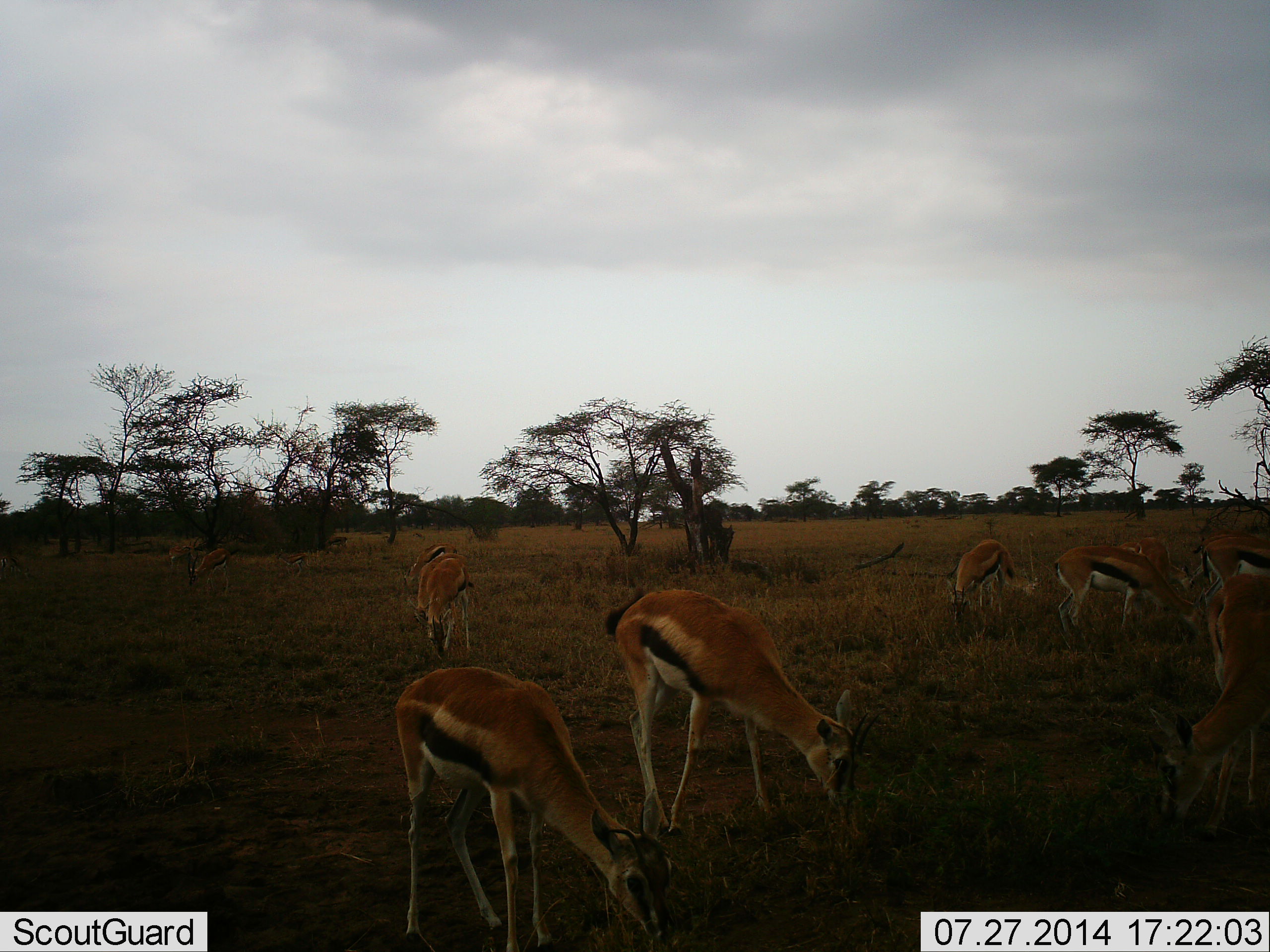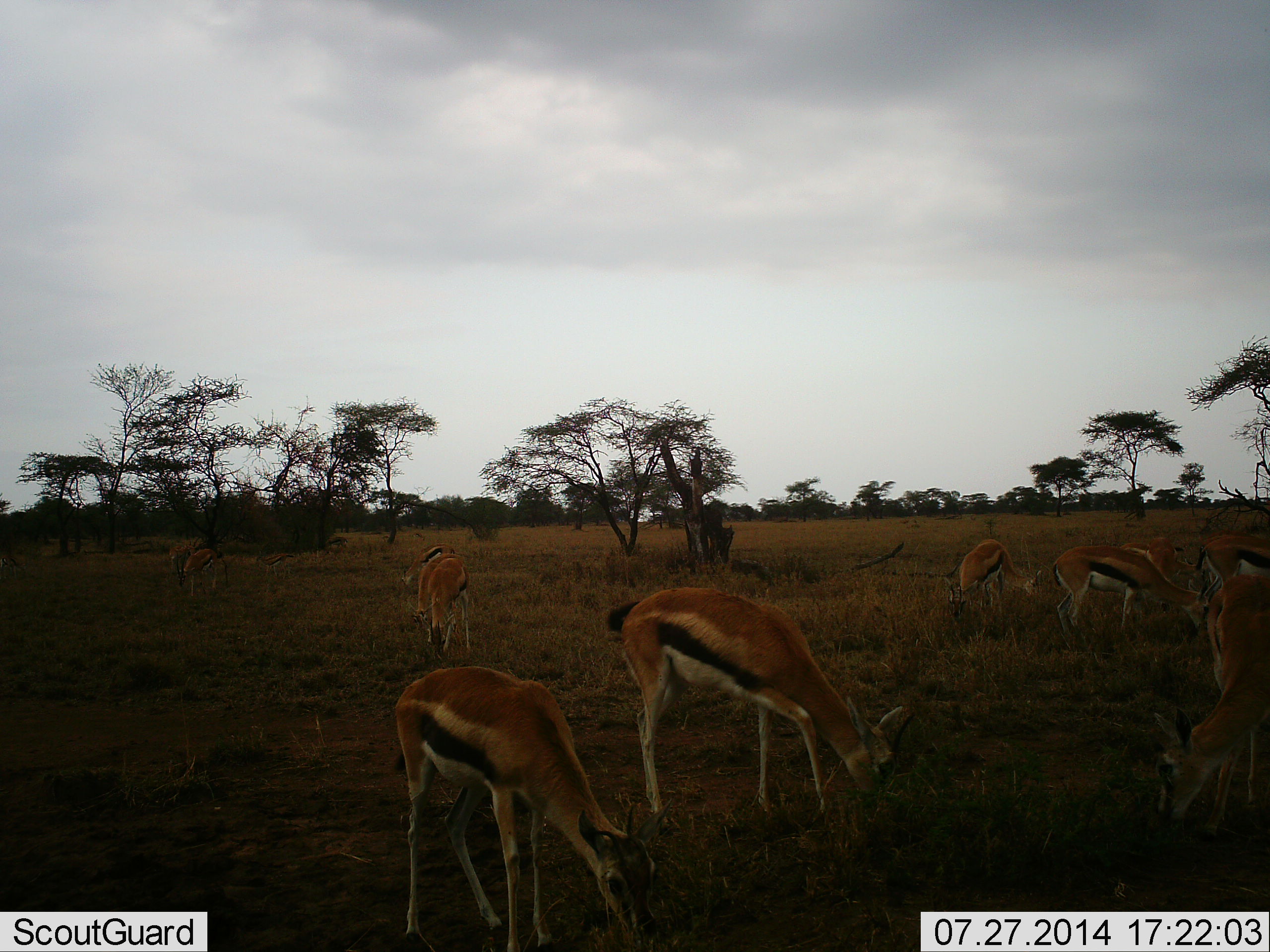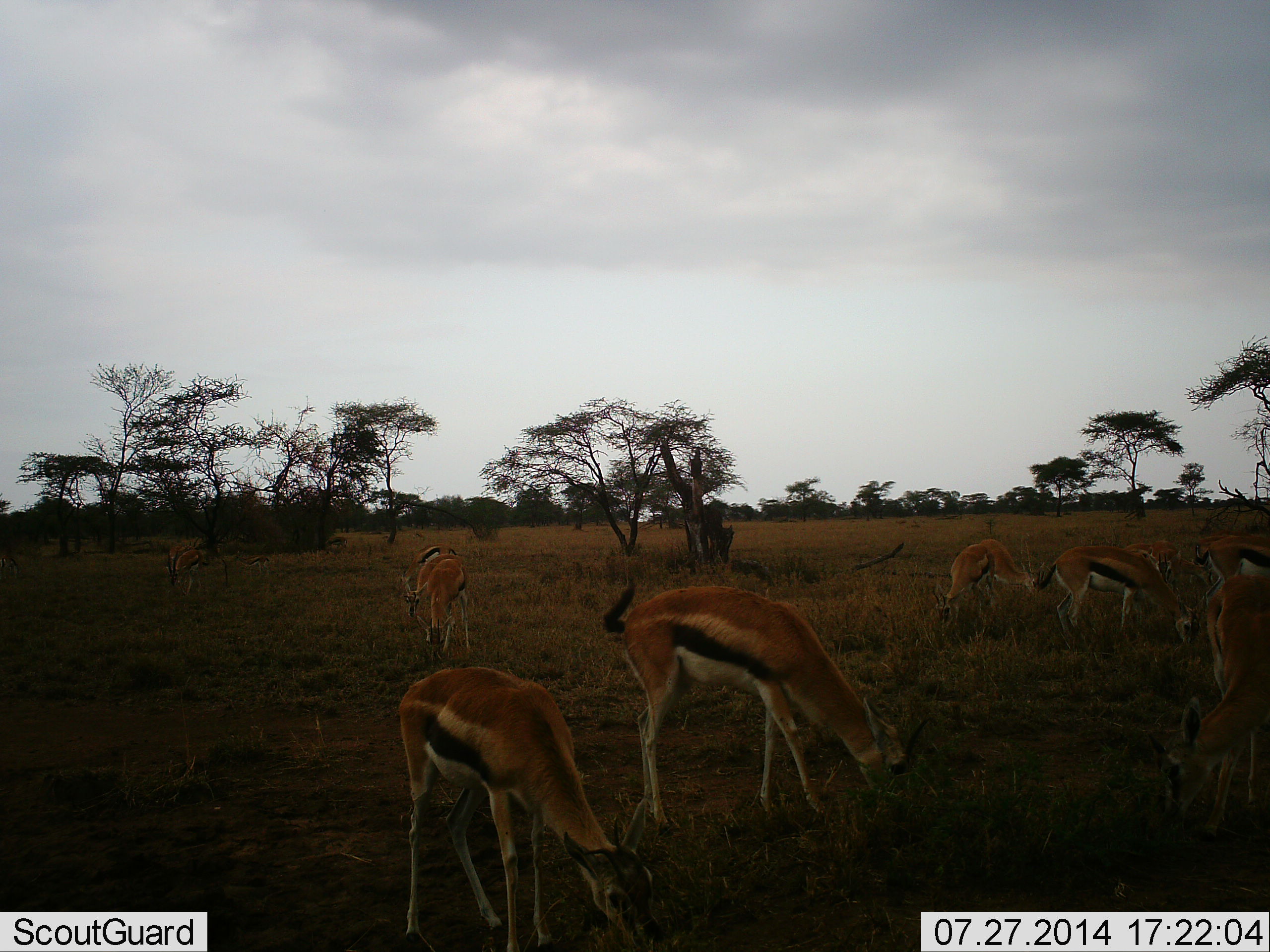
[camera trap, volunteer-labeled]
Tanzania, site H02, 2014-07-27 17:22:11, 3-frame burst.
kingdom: Animalia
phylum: Chordata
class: Mammalia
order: Artiodactyla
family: Bovidae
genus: Eudorcas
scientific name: Eudorcas thomsonii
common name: thomson's gazelle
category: gazellethomsons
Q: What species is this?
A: Gazellethomsons (thomson's gazelle) (Eudorcas thomsonii).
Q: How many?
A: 9.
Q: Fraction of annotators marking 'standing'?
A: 30%.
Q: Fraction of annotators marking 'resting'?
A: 0%.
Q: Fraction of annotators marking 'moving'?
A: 30%.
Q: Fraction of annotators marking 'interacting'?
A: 0%.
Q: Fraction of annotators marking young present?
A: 20%.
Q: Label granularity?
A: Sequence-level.